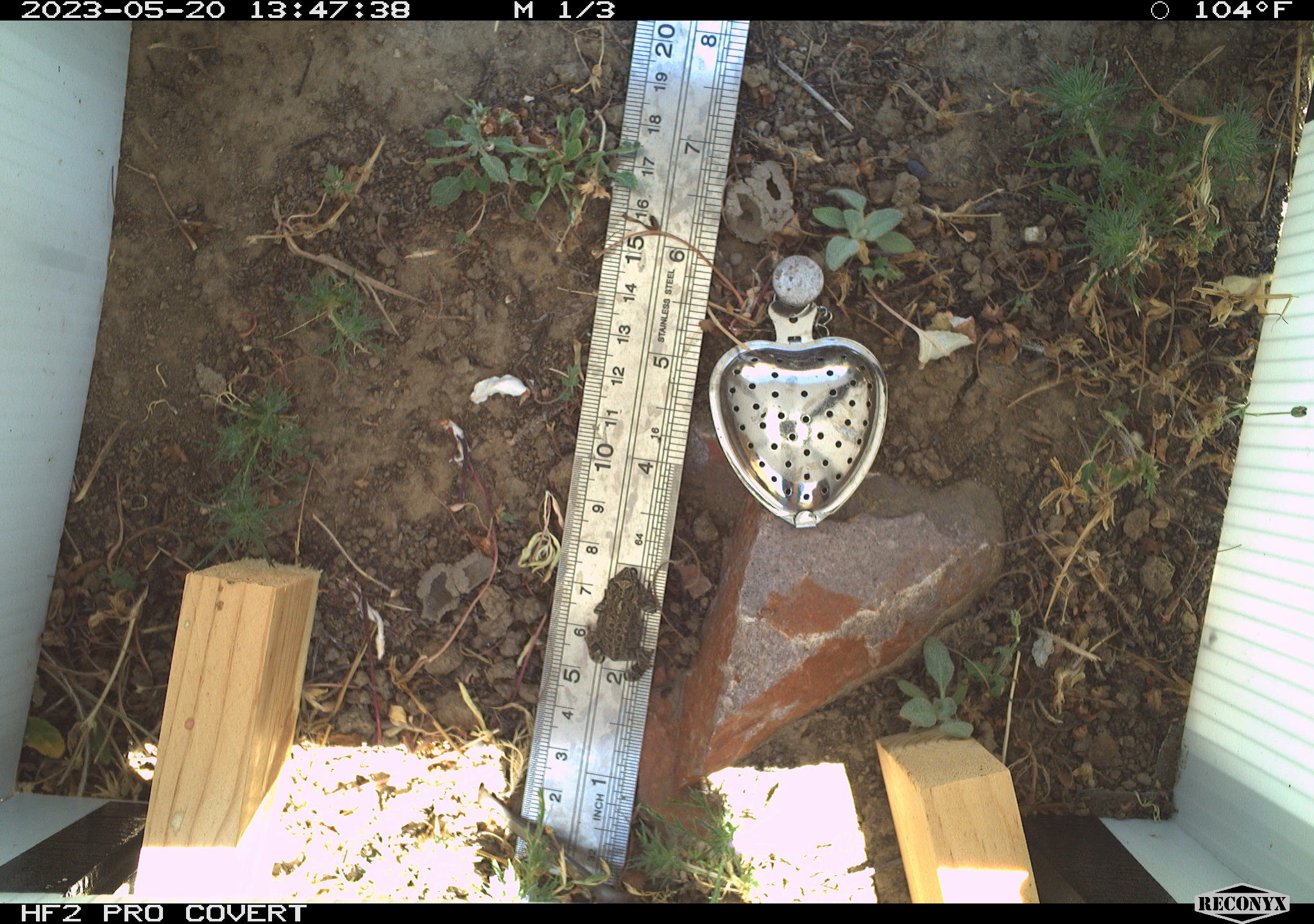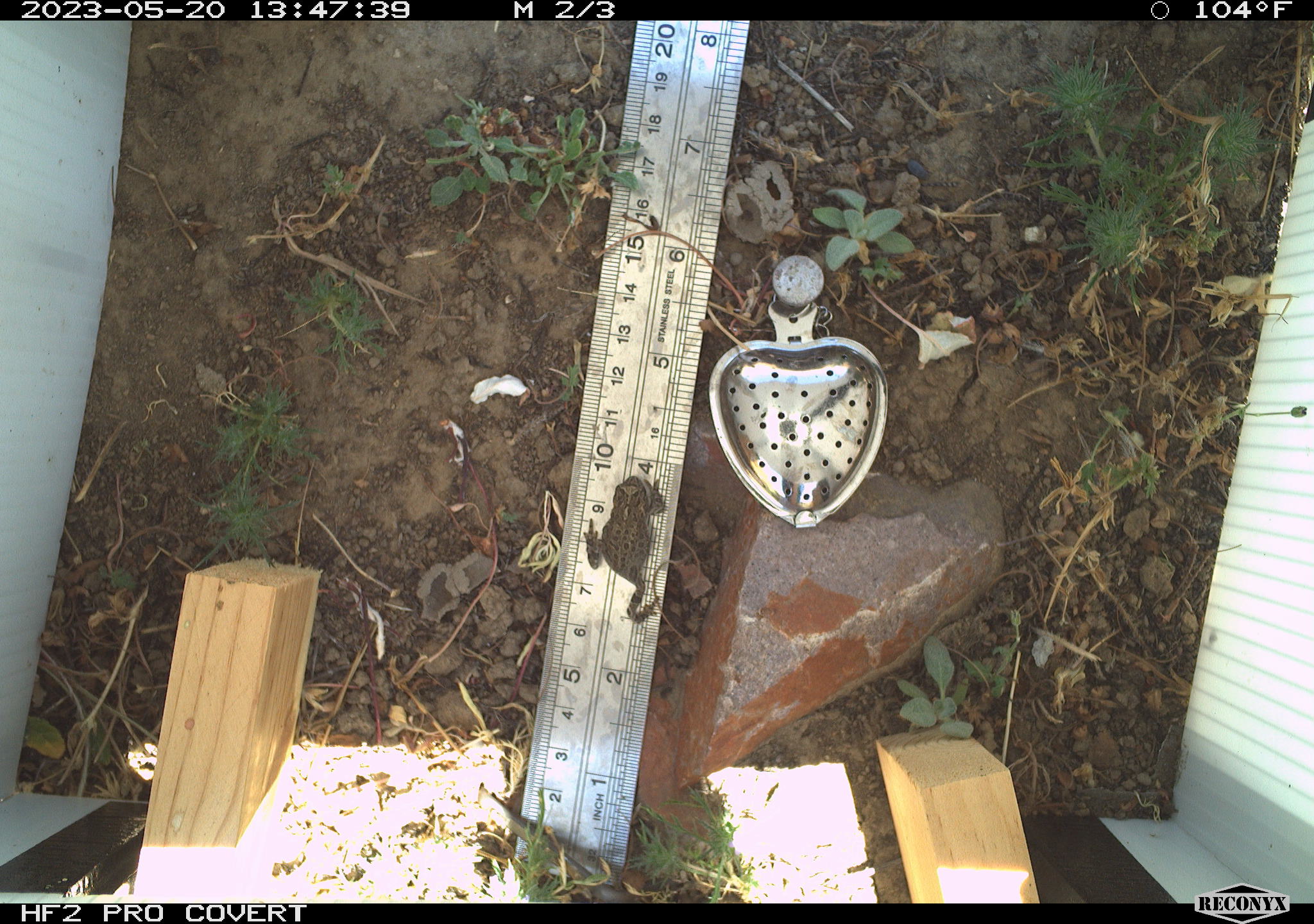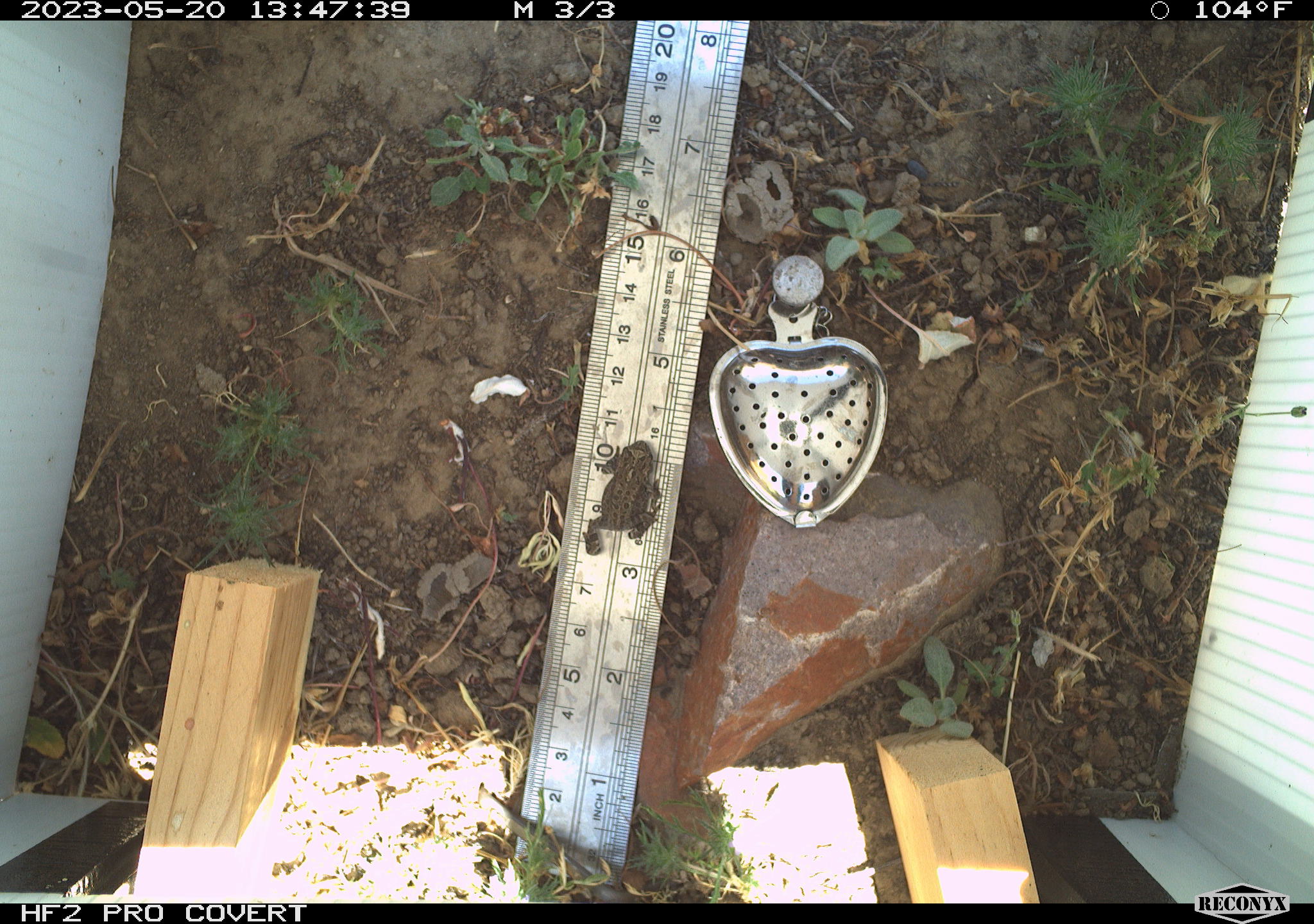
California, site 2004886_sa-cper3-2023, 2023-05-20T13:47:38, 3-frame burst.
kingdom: Animalia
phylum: Chordata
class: Amphibia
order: Anura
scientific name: Anura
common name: frogs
Frogs (Anura).